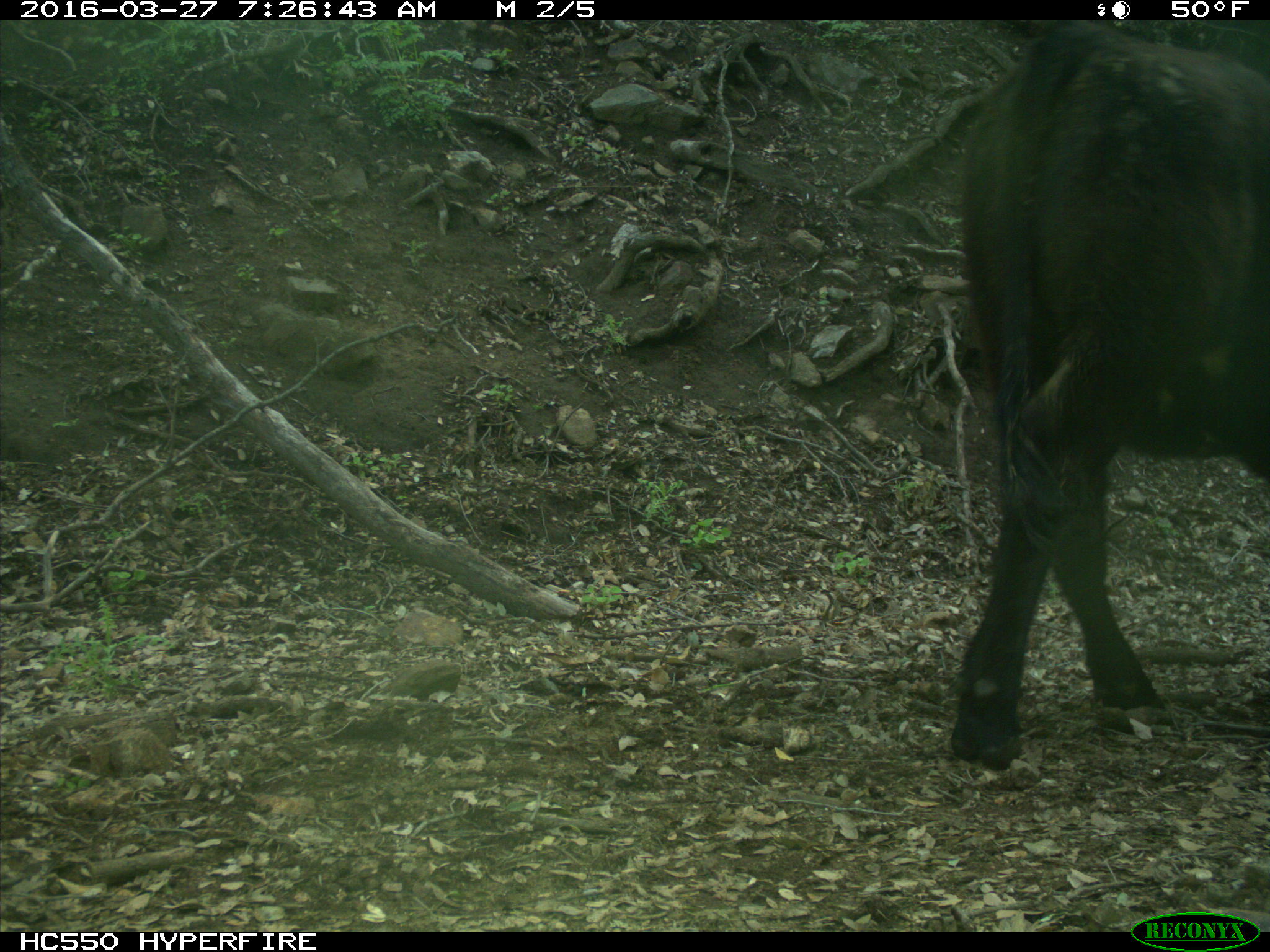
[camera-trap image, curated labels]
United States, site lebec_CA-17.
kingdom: Animalia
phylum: Chordata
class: Mammalia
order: Artiodactyla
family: Bovidae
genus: Bos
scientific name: Bos taurus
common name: domestic cow